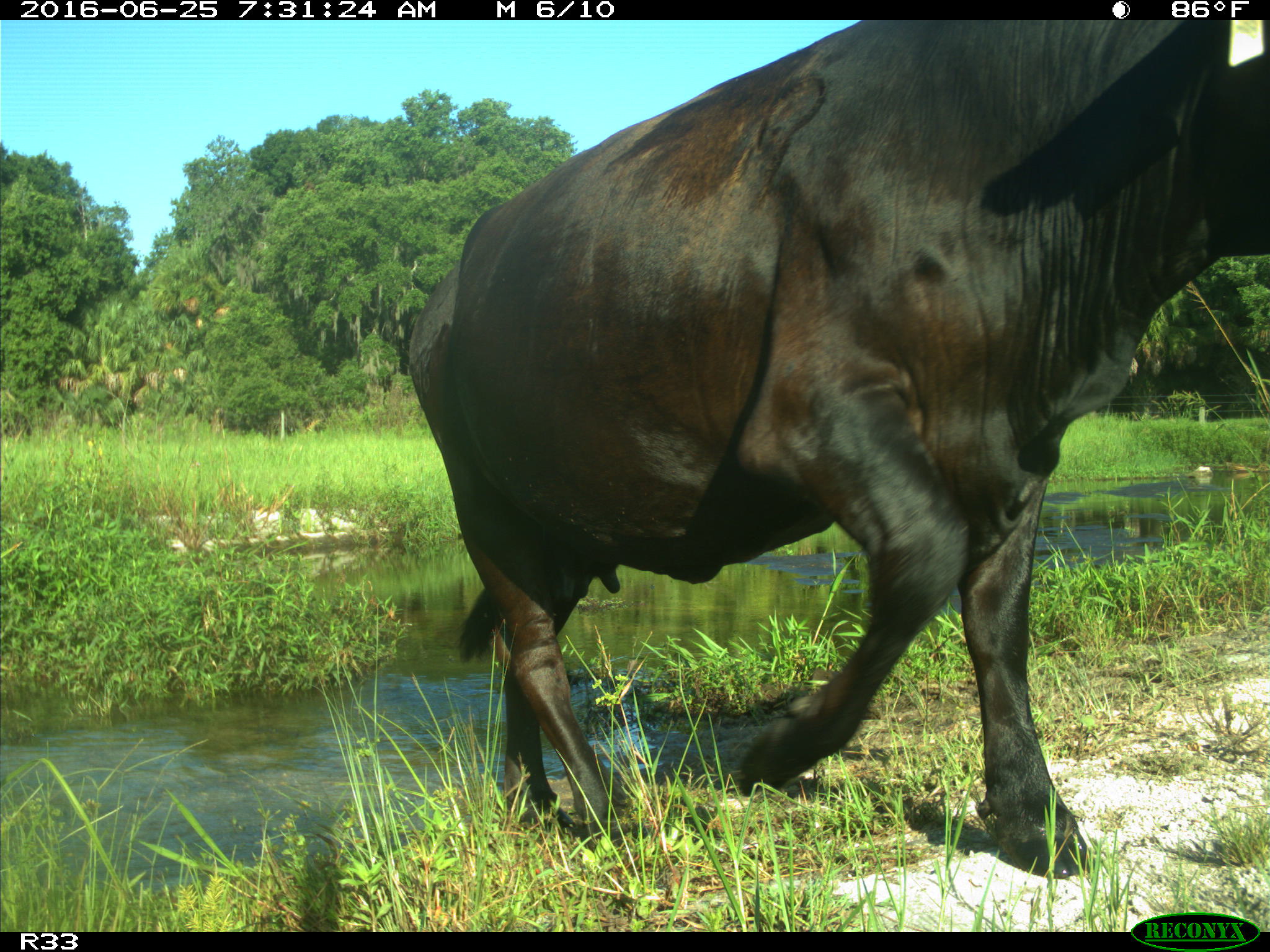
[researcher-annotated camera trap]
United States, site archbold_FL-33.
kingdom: Animalia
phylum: Chordata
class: Mammalia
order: Artiodactyla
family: Bovidae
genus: Bos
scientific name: Bos taurus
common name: domestic cow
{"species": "Bos taurus (domestic cow)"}